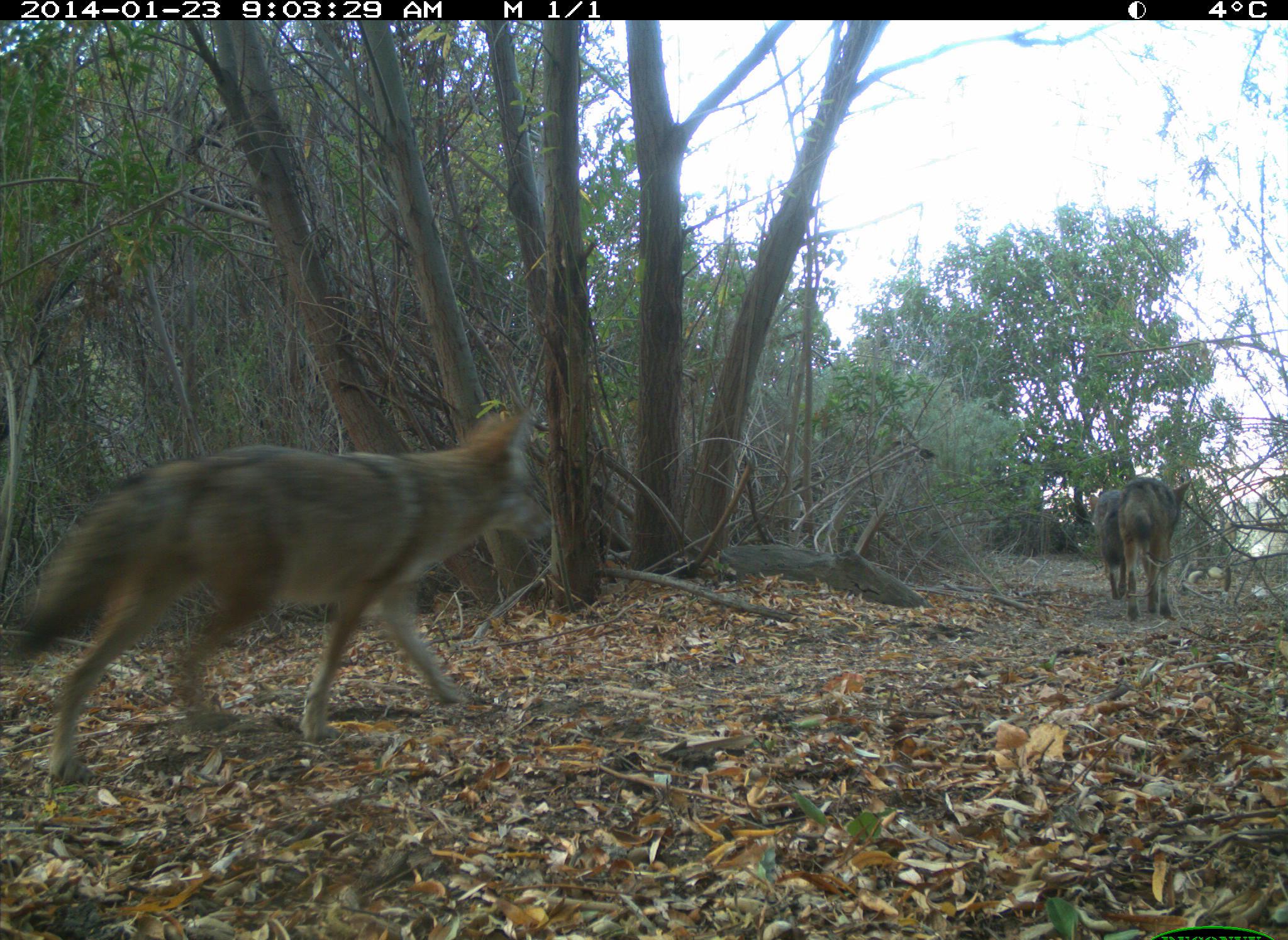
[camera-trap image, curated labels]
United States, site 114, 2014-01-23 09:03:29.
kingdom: Animalia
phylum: Chordata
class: Mammalia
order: Carnivora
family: Canidae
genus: Canis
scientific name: Canis latrans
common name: coyote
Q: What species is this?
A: Coyote (Canis latrans).